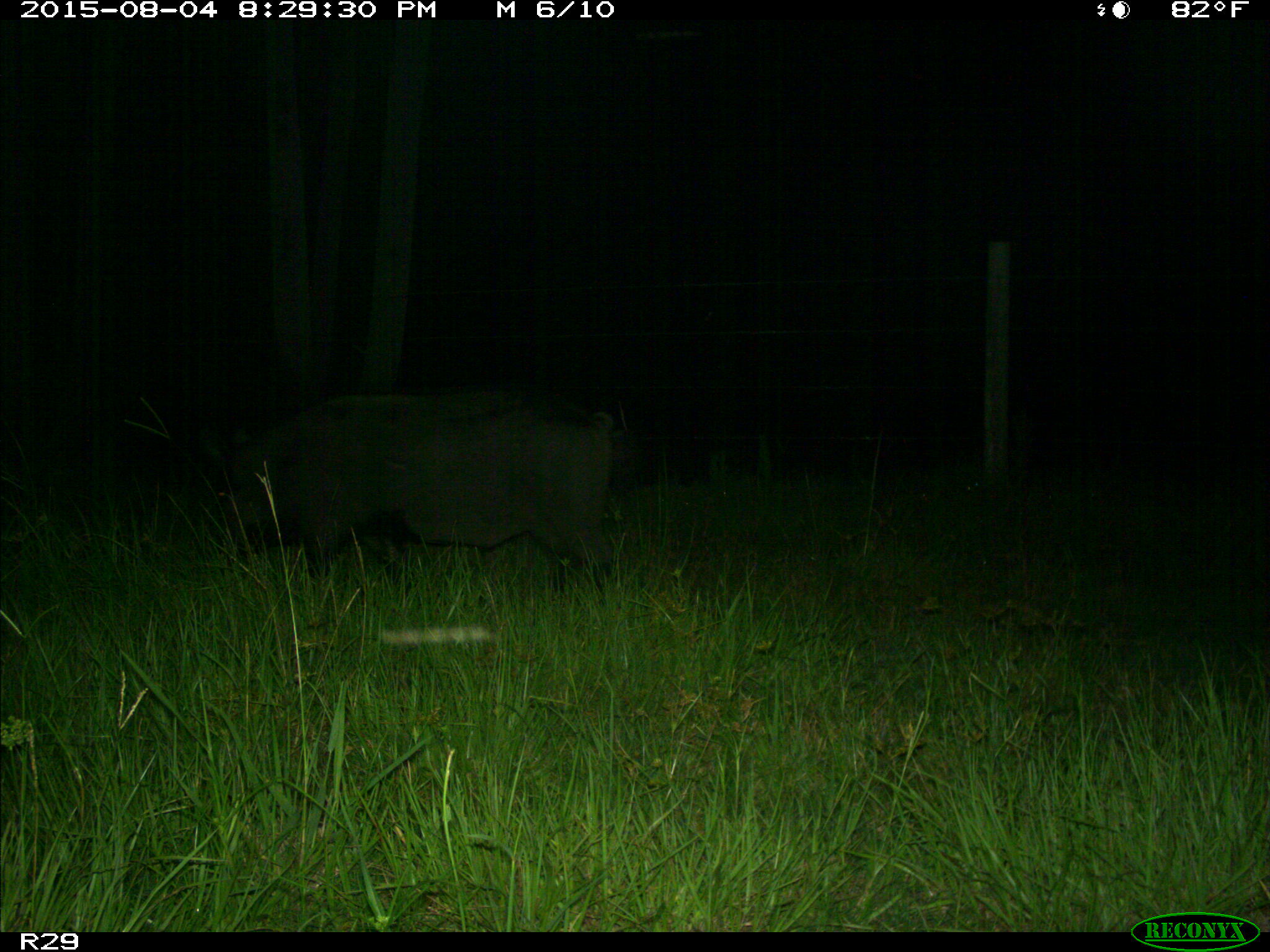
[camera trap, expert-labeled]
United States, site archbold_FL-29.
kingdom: Animalia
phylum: Chordata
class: Mammalia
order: Artiodactyla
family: Suidae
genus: Sus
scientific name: Sus scrofa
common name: wild boar